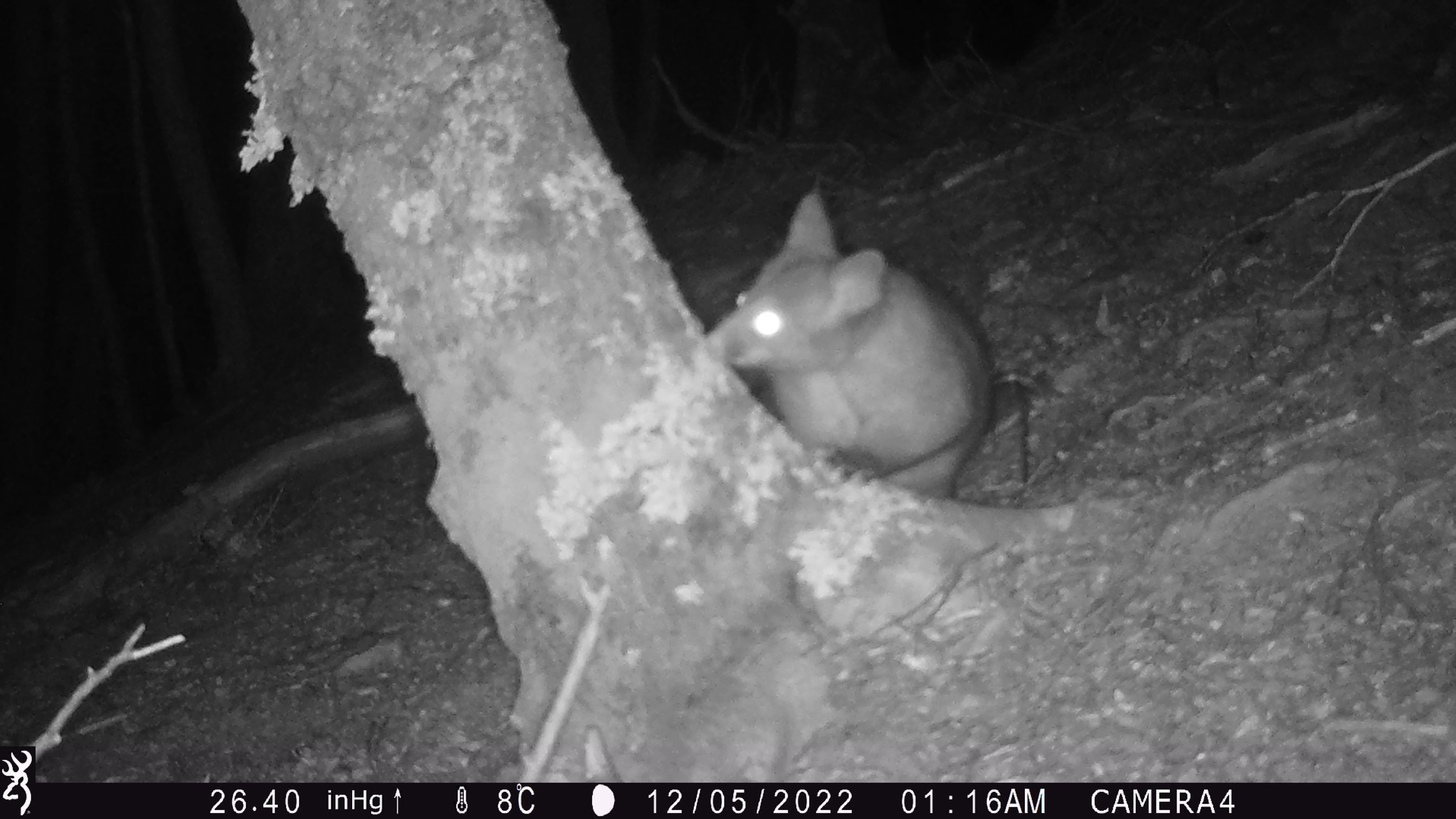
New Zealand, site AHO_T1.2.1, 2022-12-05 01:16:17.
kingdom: Animalia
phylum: Chordata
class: Mammalia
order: Diprotodontia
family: Phalangeridae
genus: Trichosurus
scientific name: Trichosurus vulpecula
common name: common brushtail possum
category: possum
Possum (common brushtail possum) (Trichosurus vulpecula).